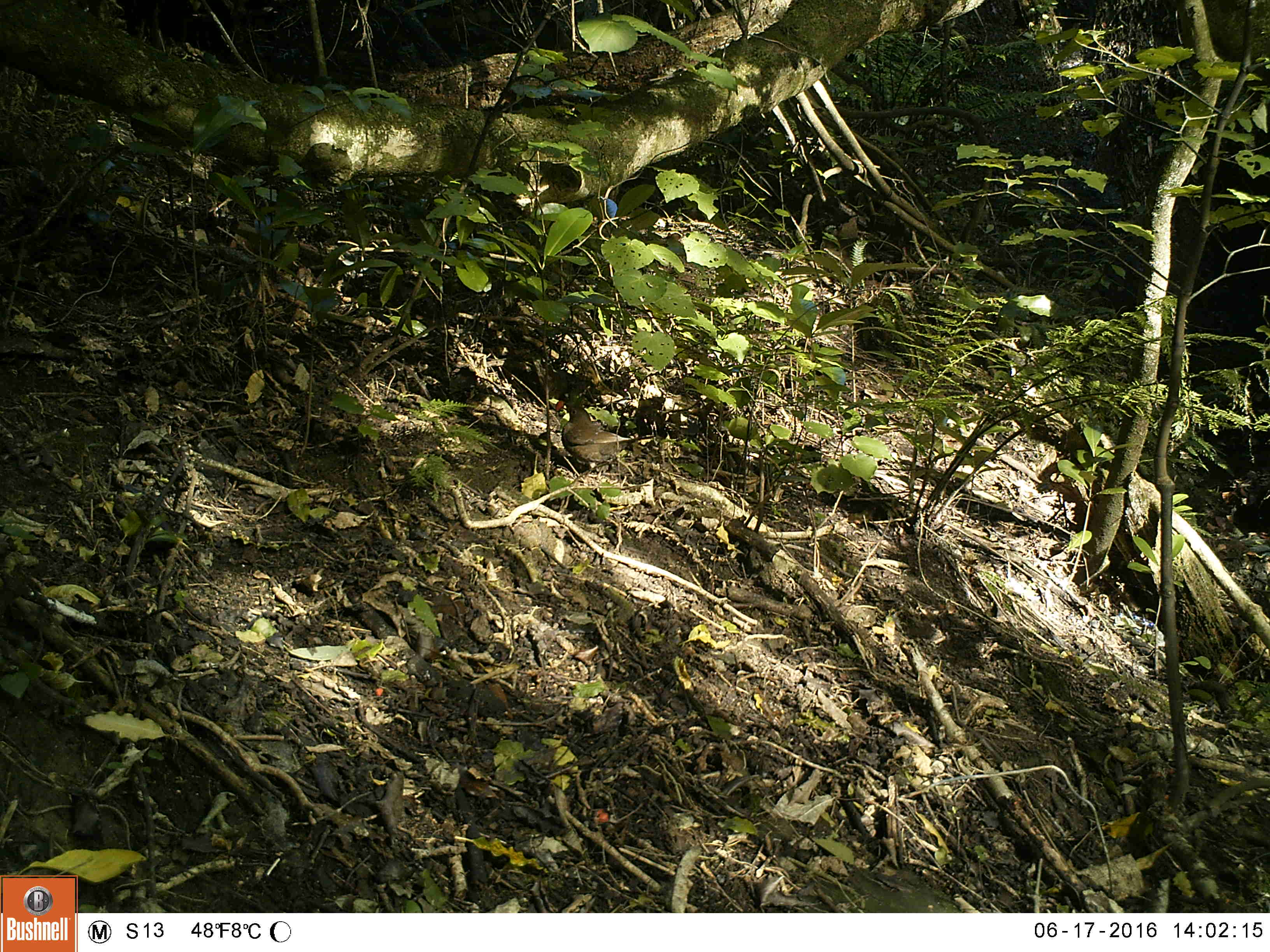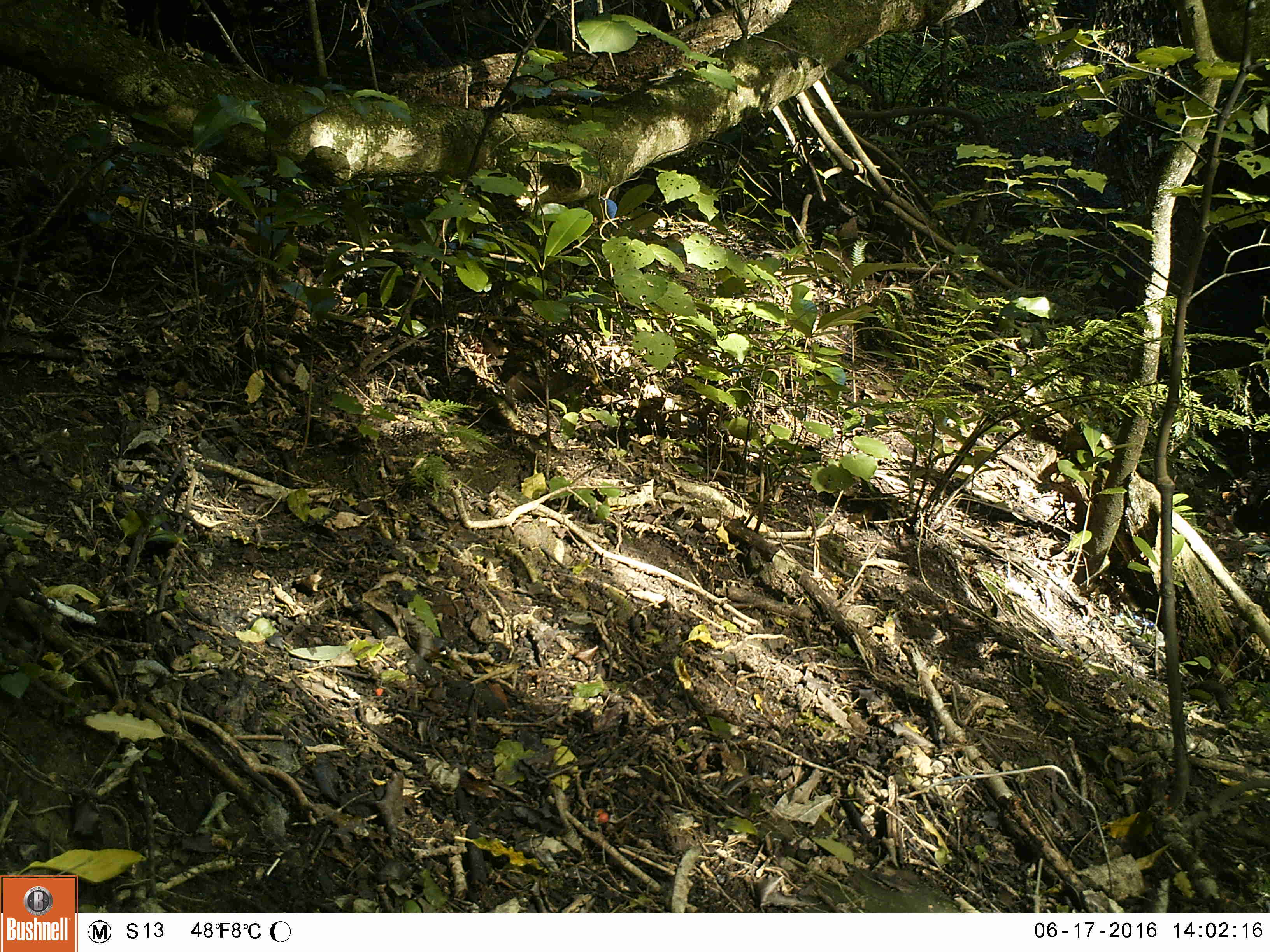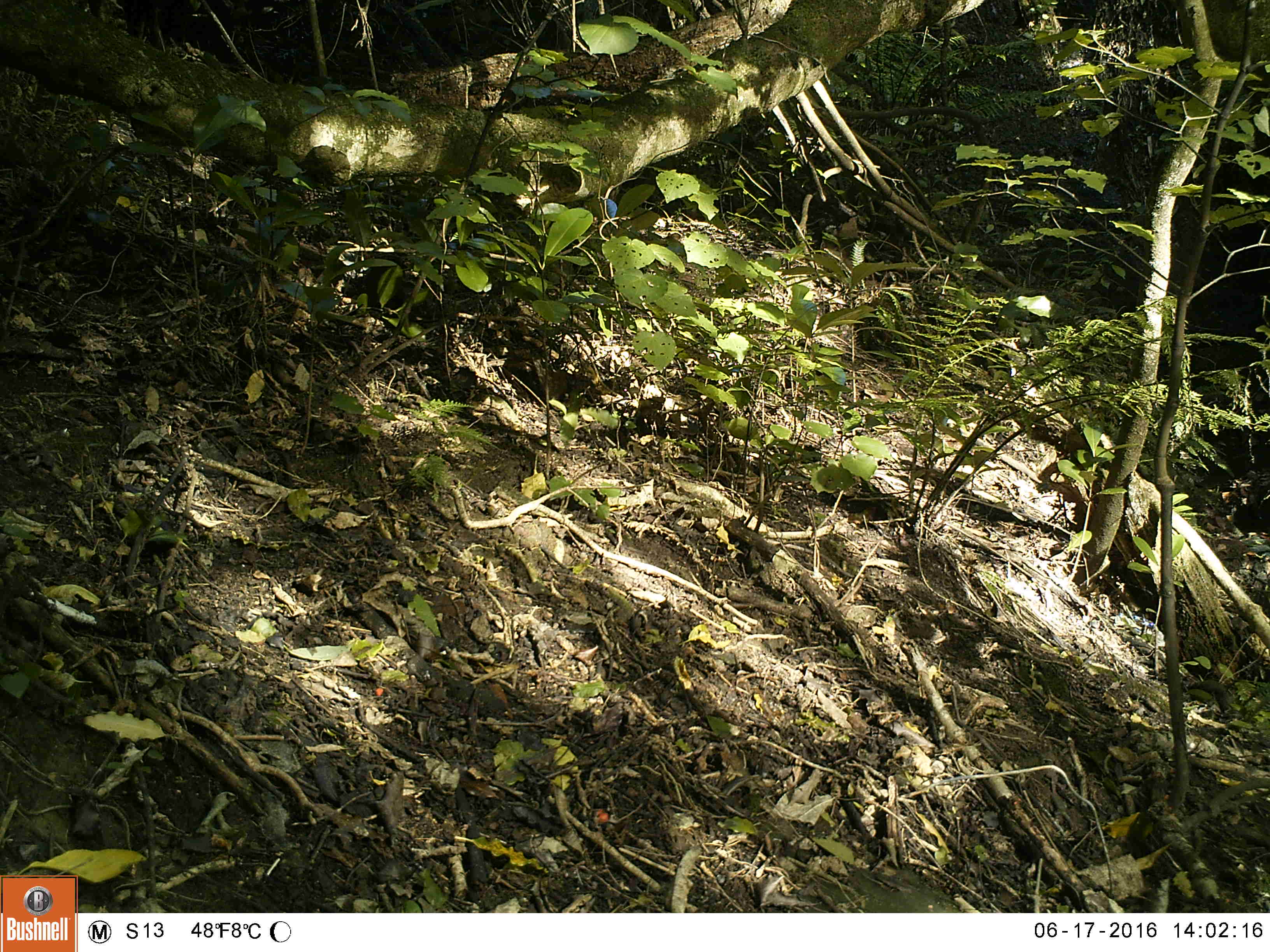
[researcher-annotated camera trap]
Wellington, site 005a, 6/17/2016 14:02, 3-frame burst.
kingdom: Animalia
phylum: Chordata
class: Aves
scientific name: Aves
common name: bird